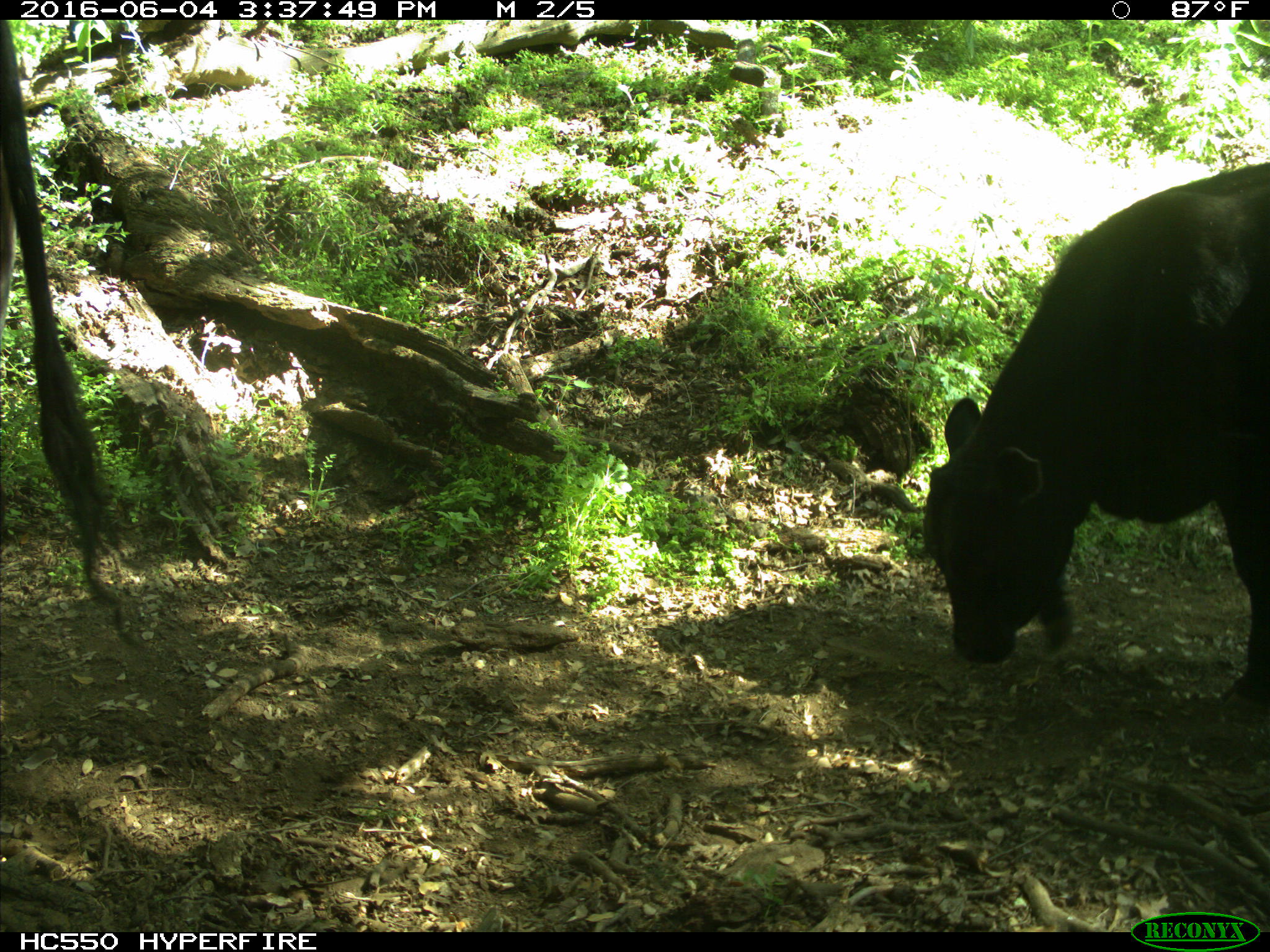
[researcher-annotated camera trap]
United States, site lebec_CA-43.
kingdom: Animalia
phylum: Chordata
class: Mammalia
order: Artiodactyla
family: Bovidae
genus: Bos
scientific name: Bos taurus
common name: domestic cow